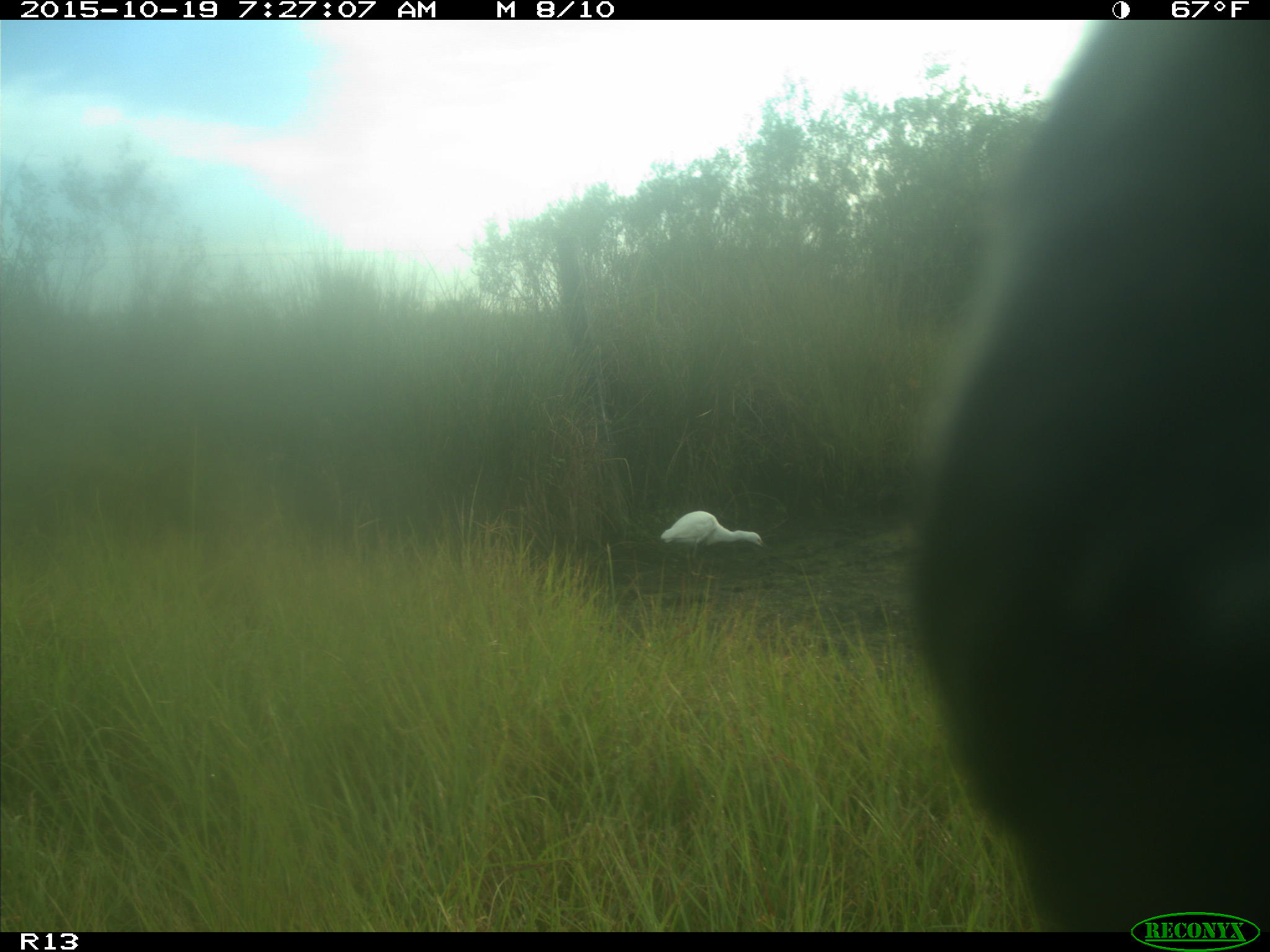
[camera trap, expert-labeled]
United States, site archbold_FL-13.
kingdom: Animalia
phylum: Chordata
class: Mammalia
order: Artiodactyla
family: Bovidae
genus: Bos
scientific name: Bos taurus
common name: domestic cow